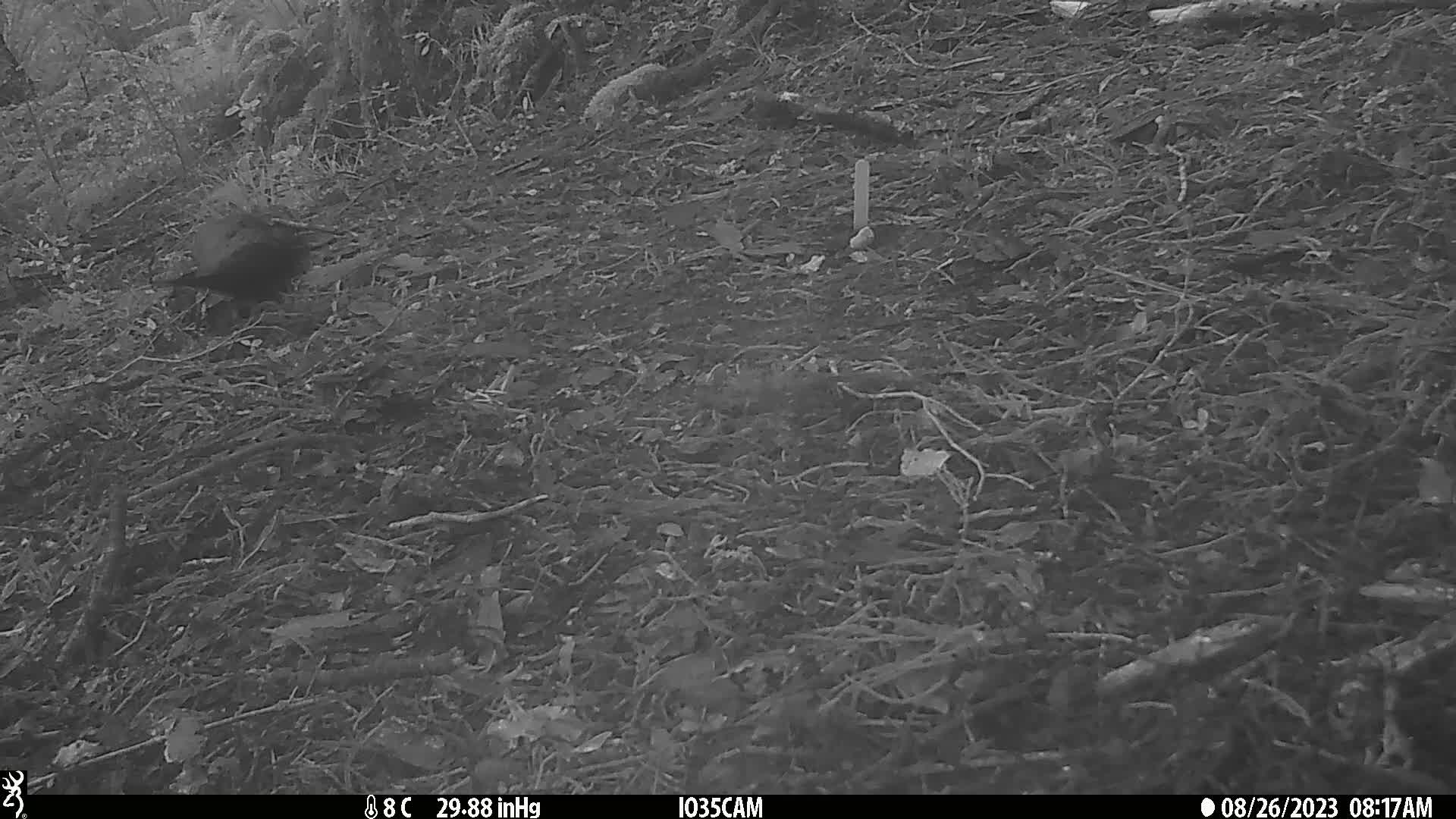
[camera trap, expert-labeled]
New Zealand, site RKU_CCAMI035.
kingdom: Animalia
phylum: Chordata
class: Aves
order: Passeriformes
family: Turdidae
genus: Turdus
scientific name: Turdus merula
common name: eurasian blackbird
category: blackbird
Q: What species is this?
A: Blackbird (eurasian blackbird) (Turdus merula).